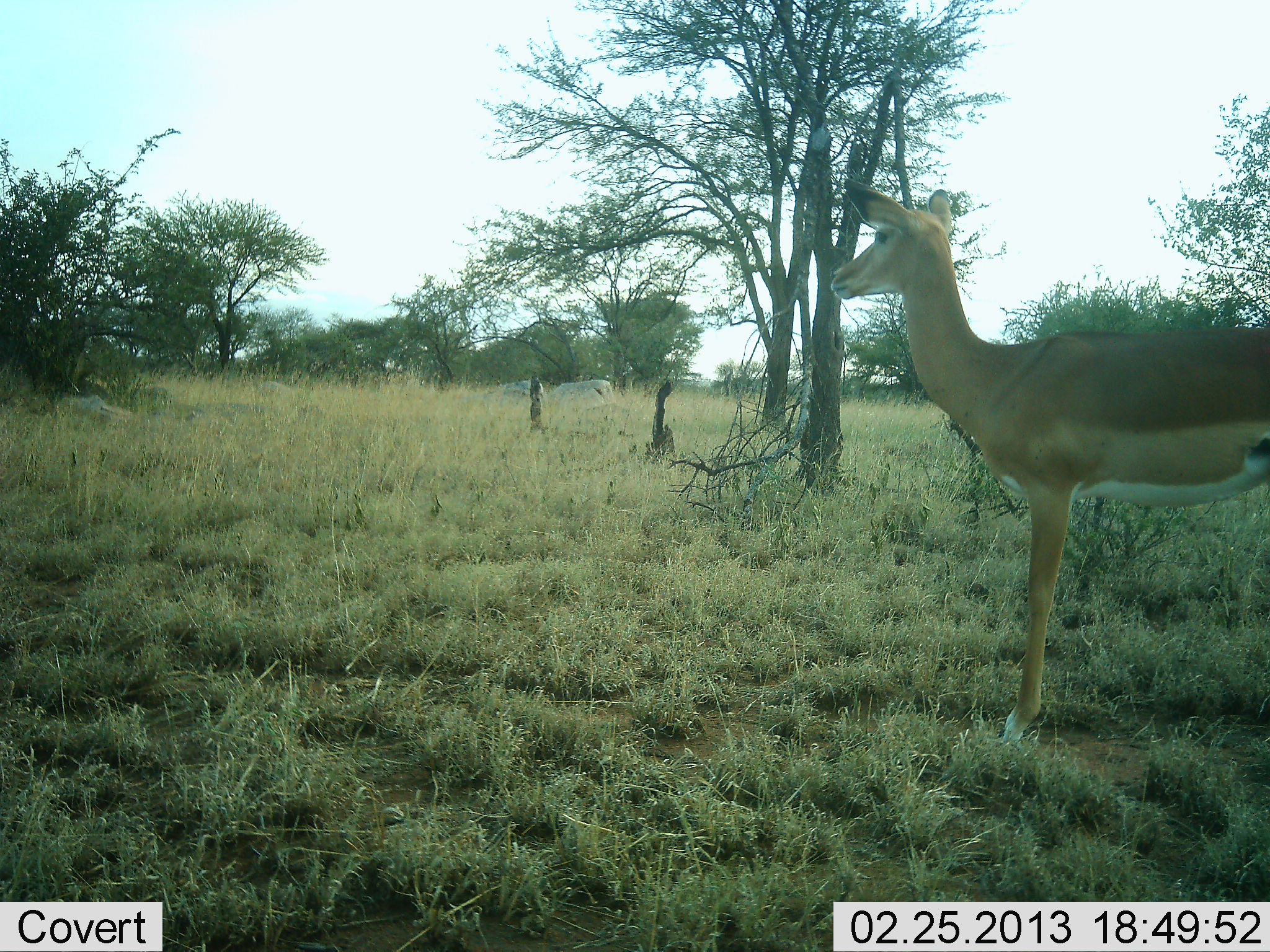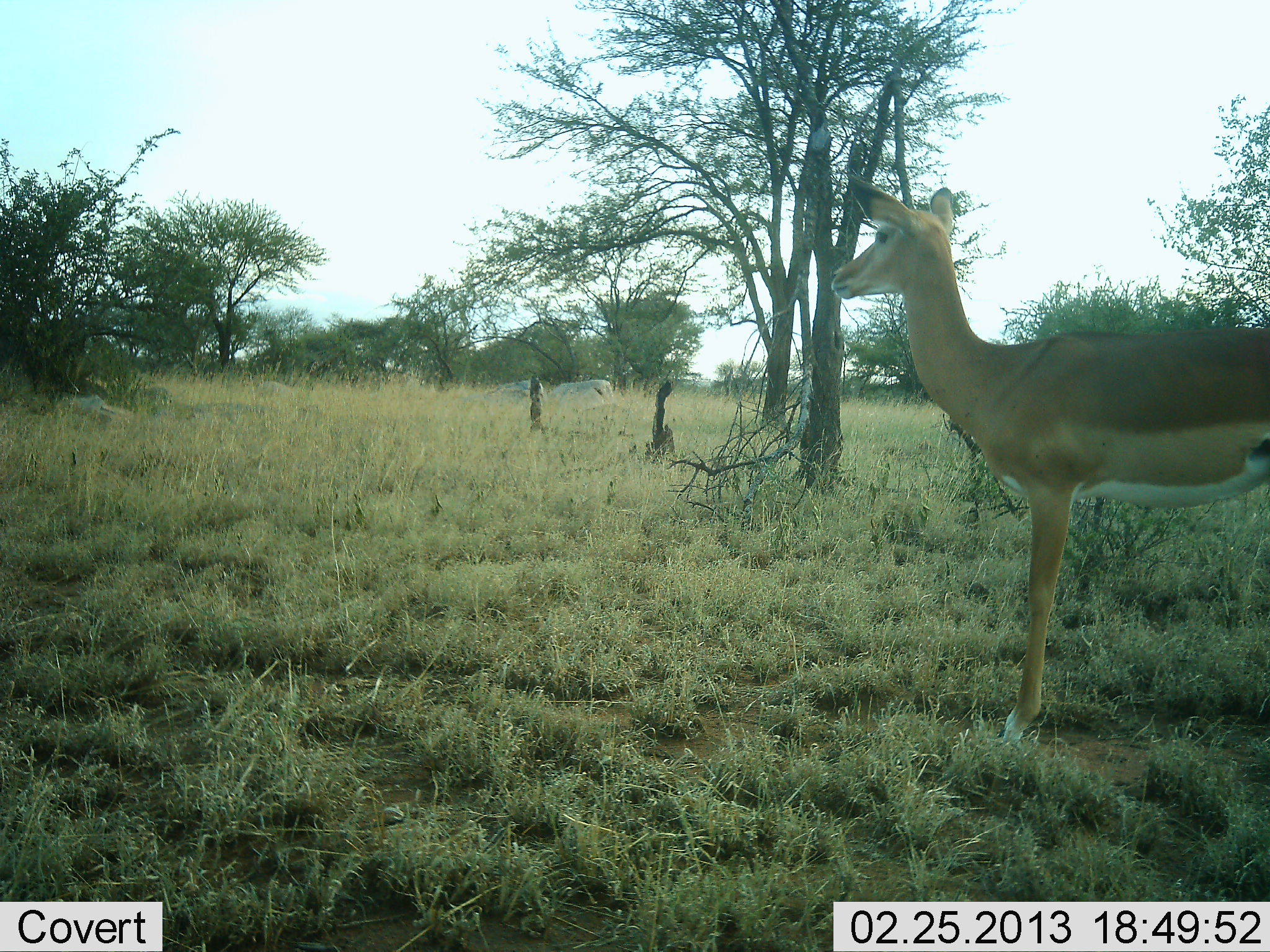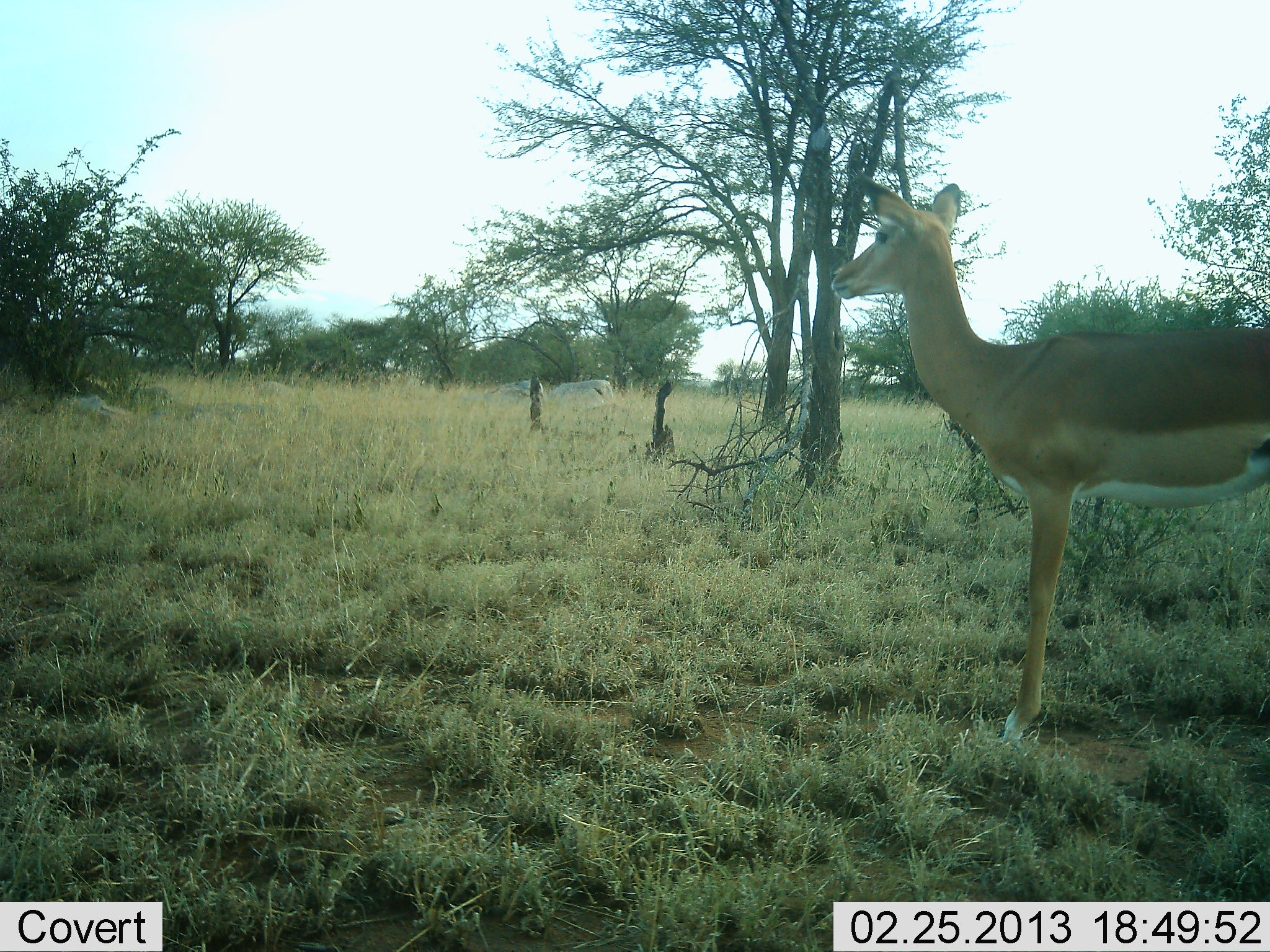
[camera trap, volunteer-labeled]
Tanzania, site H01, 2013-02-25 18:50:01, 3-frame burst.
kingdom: Animalia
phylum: Chordata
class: Mammalia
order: Artiodactyla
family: Bovidae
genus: Aepyceros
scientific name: Aepyceros melampus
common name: impala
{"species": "impala (Aepyceros melampus)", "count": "1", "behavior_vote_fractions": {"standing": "100%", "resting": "0%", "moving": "0%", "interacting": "0%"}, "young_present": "0%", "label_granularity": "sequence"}